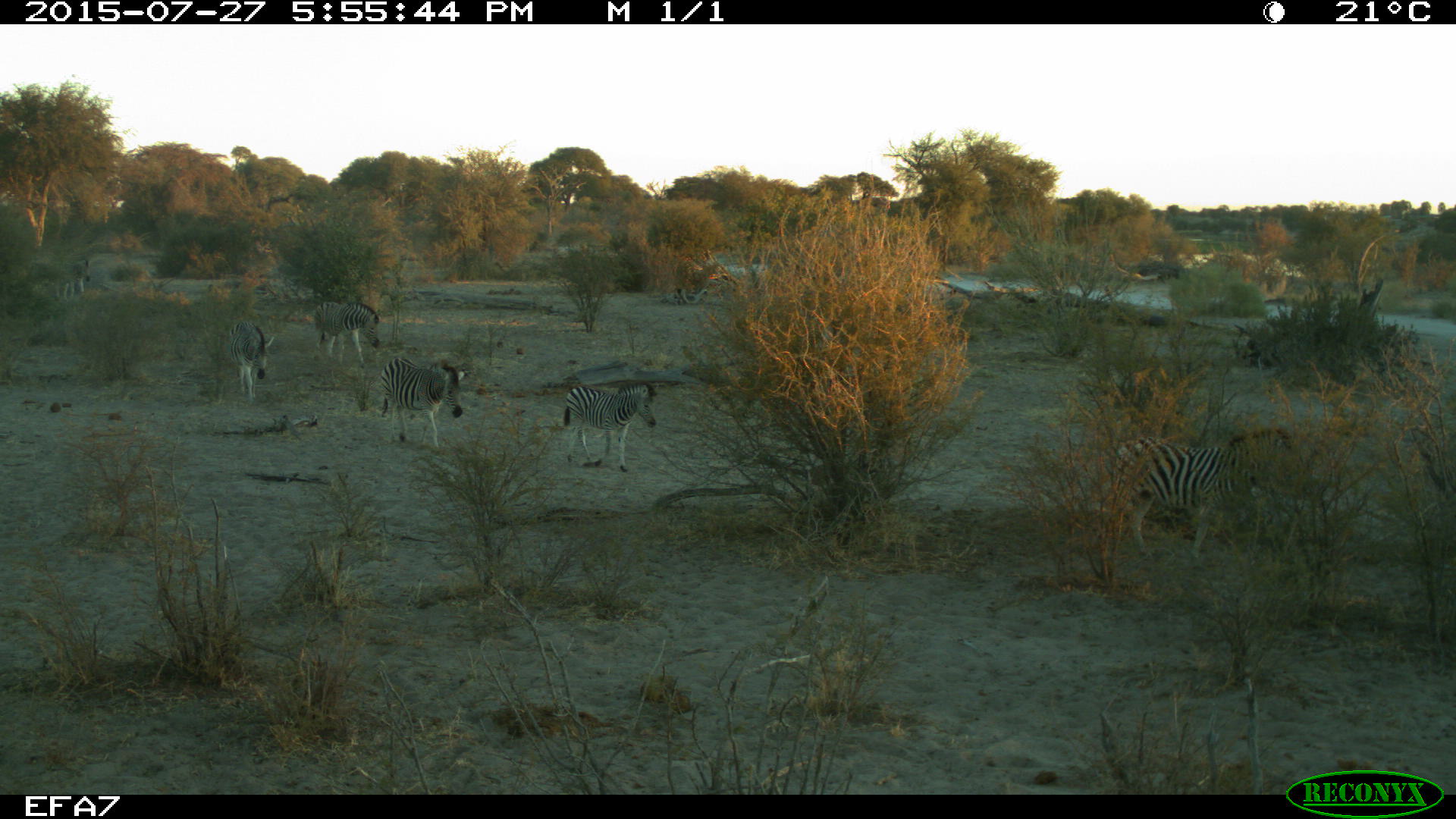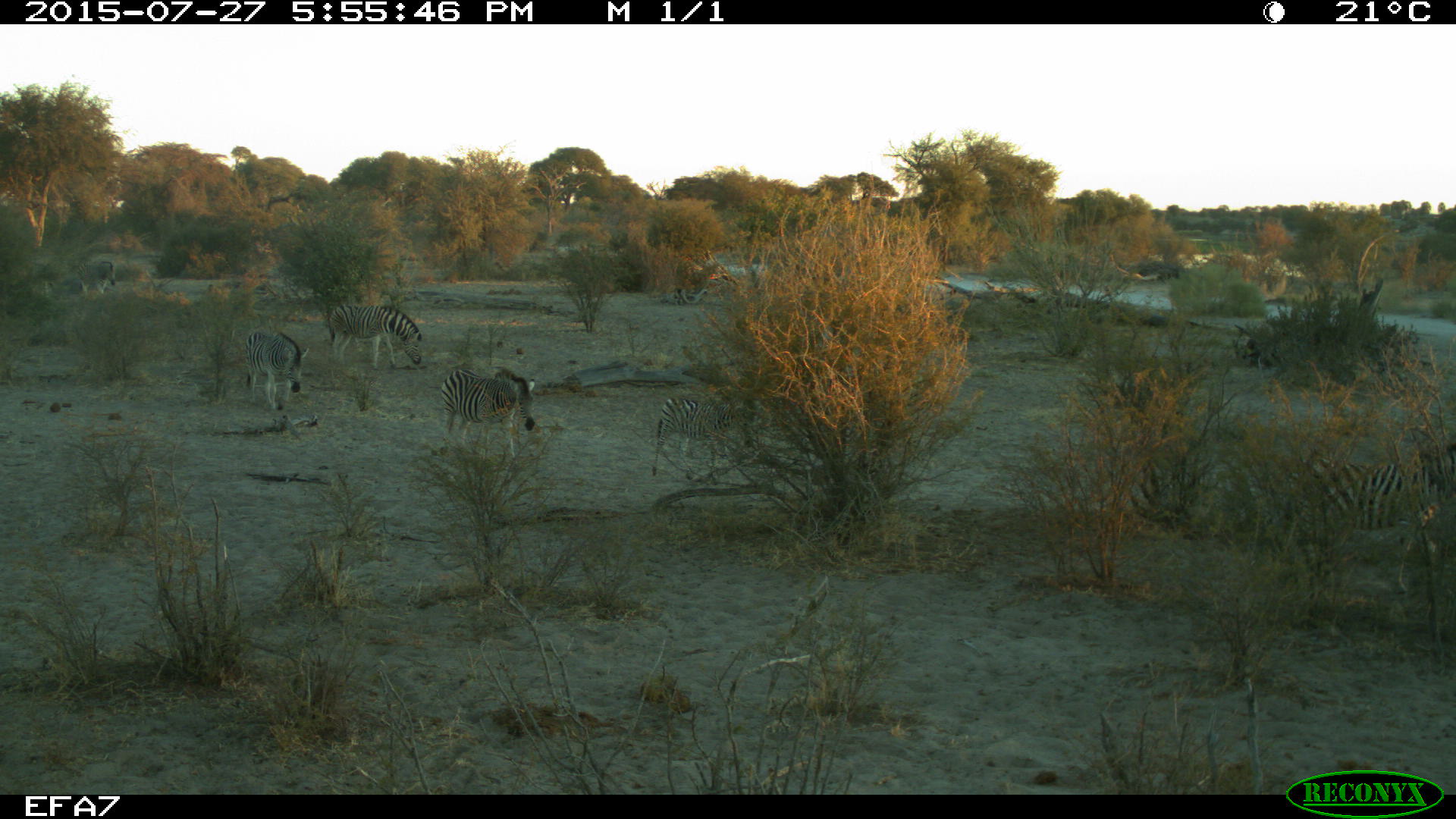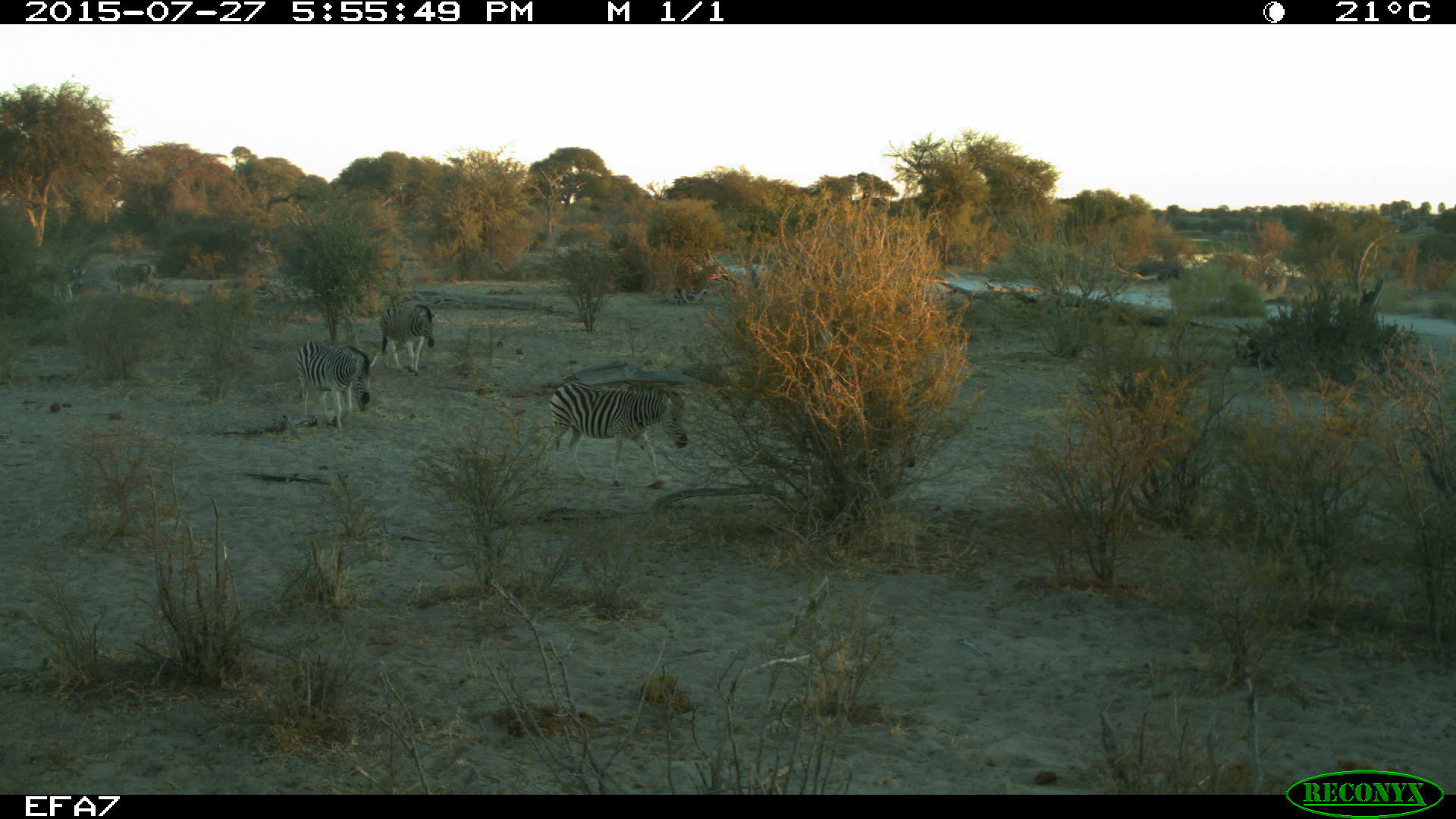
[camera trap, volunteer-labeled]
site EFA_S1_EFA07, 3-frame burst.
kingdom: Animalia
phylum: Chordata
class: Mammalia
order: Perissodactyla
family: Equidae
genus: Equus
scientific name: Equus quagga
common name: plains zebra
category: zebraplains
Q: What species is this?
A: Zebraplains (plains zebra) (Equus quagga).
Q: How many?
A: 11-50.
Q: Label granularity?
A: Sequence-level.